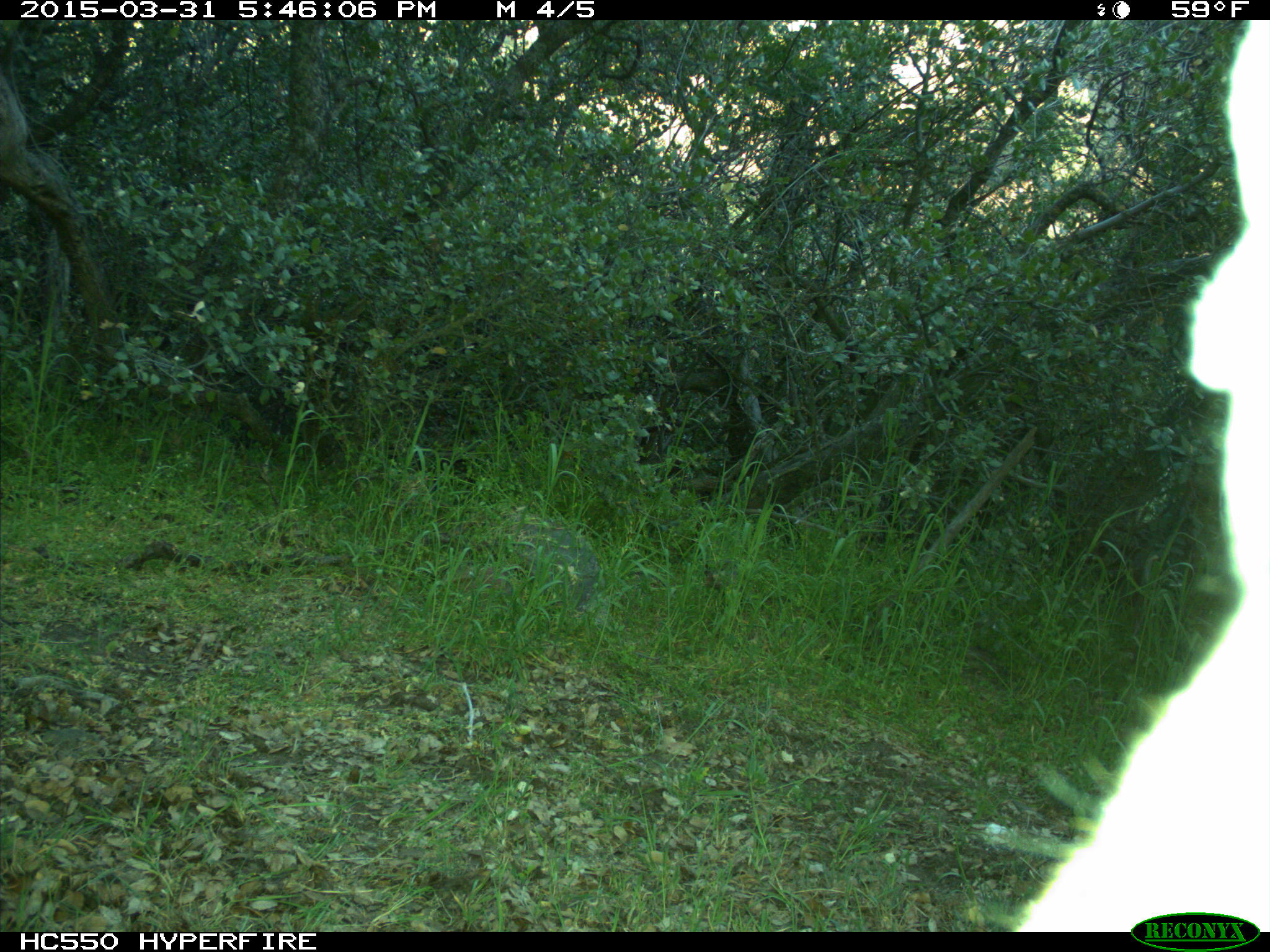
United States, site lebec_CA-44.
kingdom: Animalia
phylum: Chordata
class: Mammalia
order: Carnivora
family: Felidae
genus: Puma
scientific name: Puma concolor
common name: mountain lion